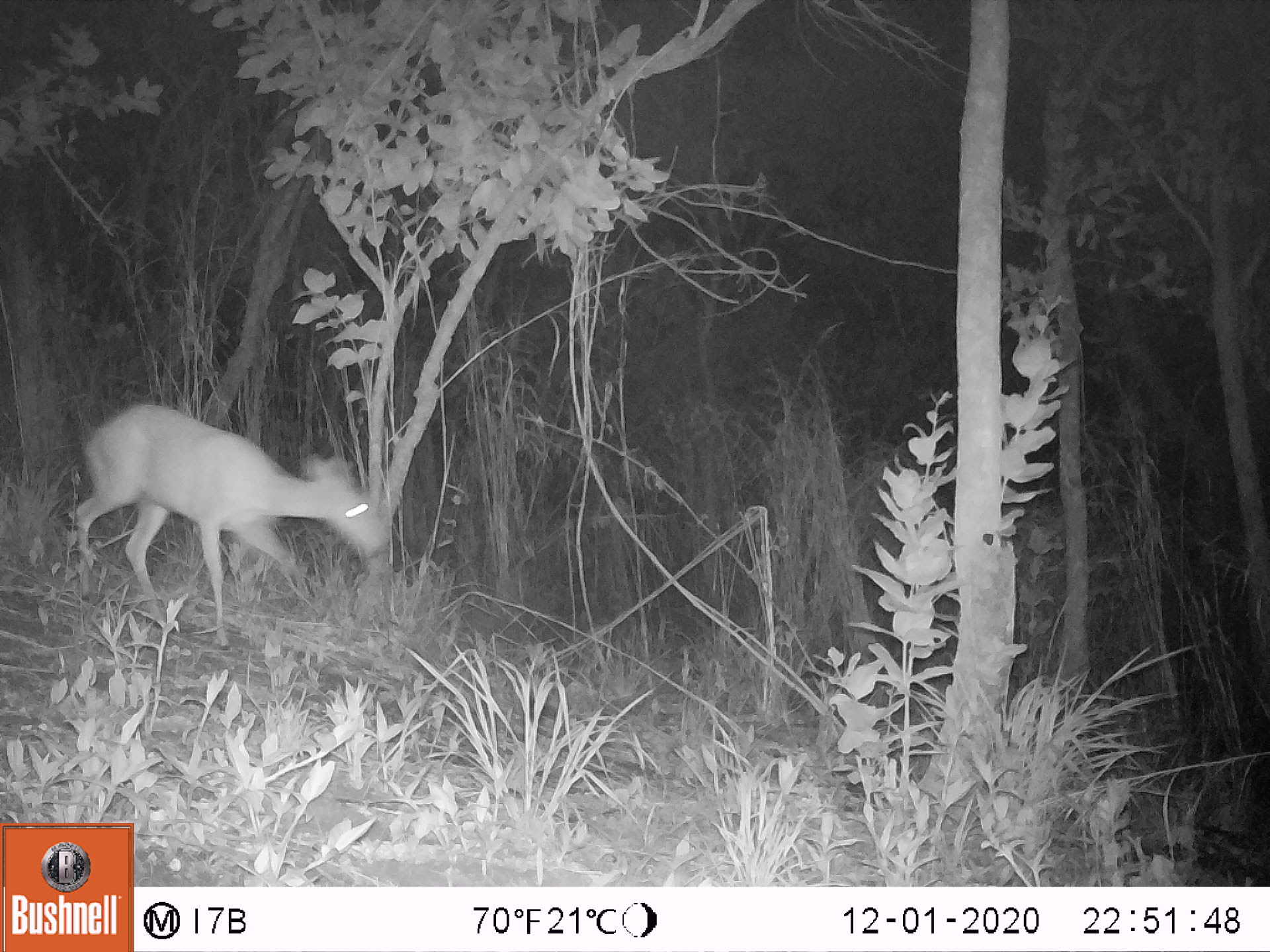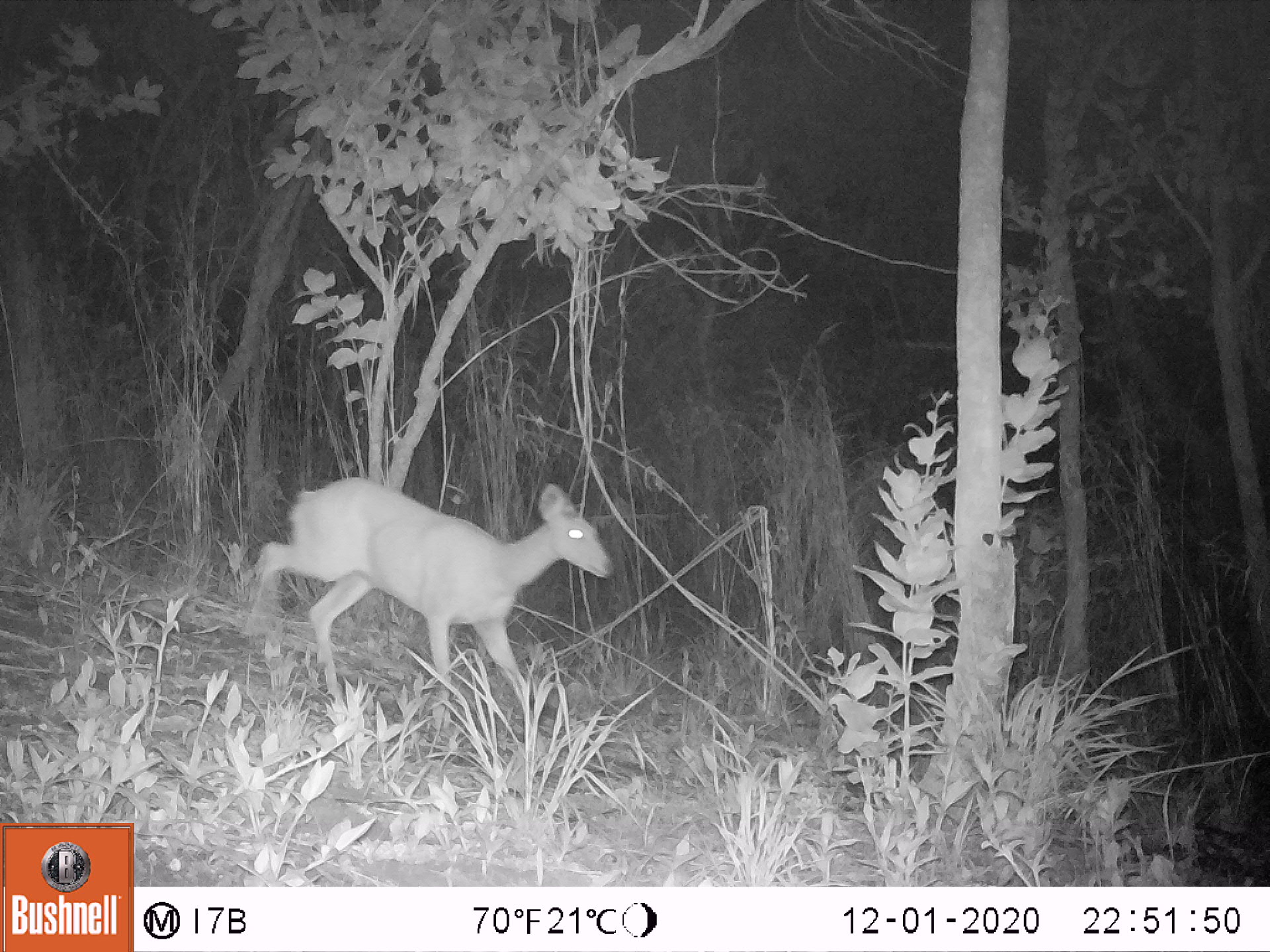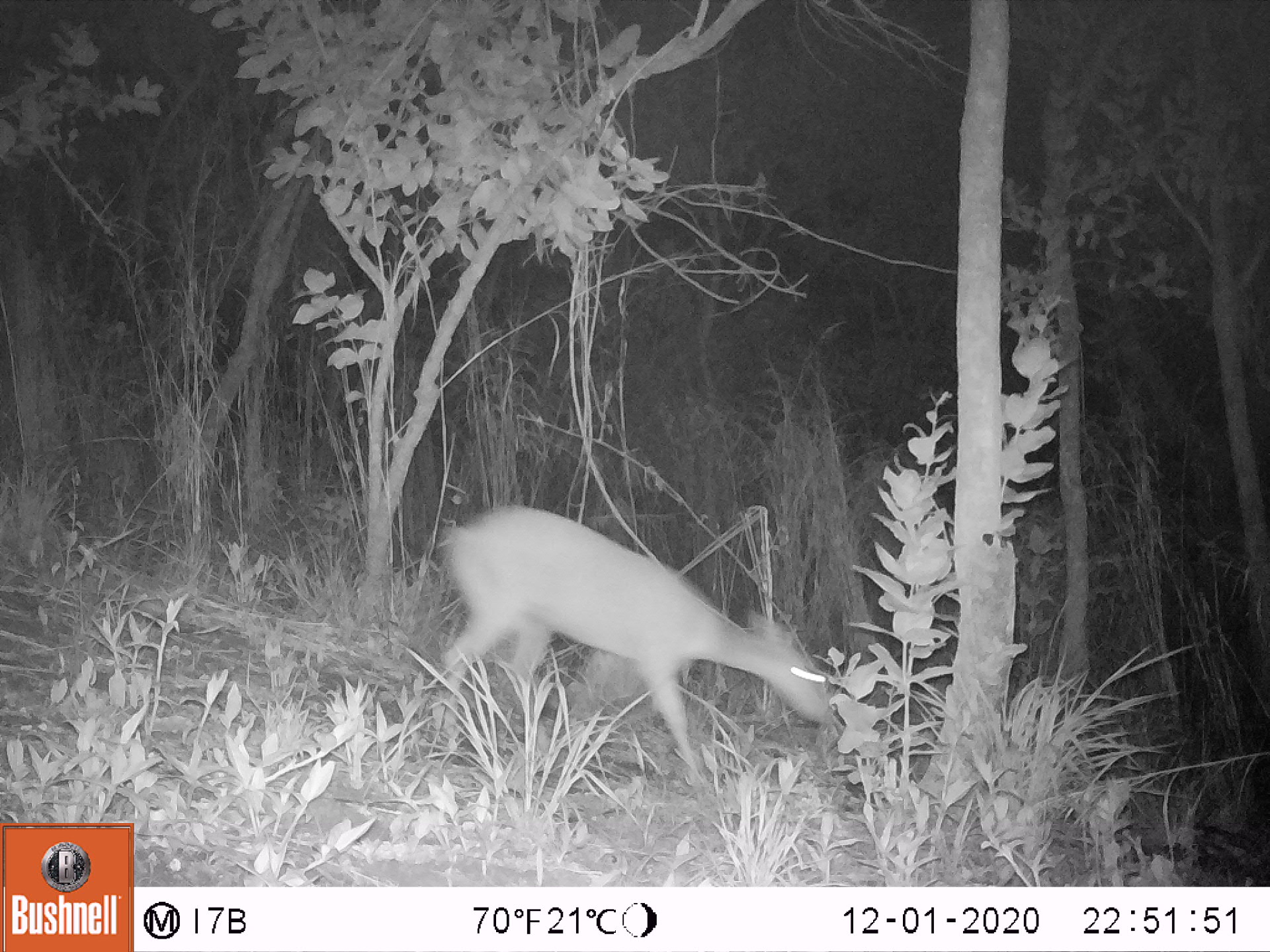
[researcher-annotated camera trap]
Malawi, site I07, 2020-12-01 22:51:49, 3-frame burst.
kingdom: Animalia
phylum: Chordata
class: Mammalia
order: Artiodactyla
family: Bovidae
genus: Tragelaphus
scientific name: Tragelaphus sylvaticus sylvaticus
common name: cape bushbuck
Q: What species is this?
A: Cape bushbuck (Tragelaphus sylvaticus sylvaticus).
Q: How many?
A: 1.